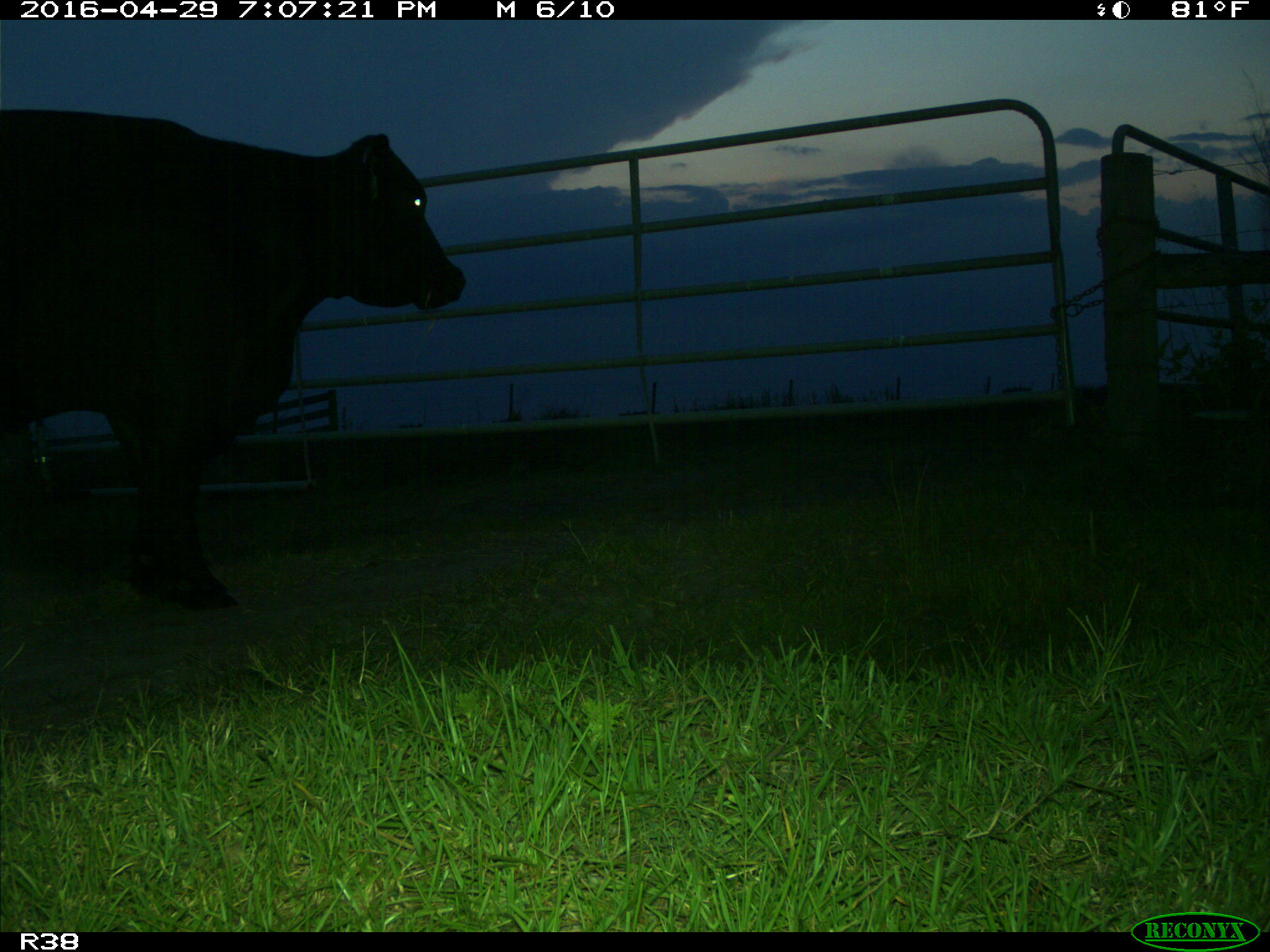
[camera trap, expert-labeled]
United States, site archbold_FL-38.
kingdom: Animalia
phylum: Chordata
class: Mammalia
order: Artiodactyla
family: Bovidae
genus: Bos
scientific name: Bos taurus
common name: domestic cow